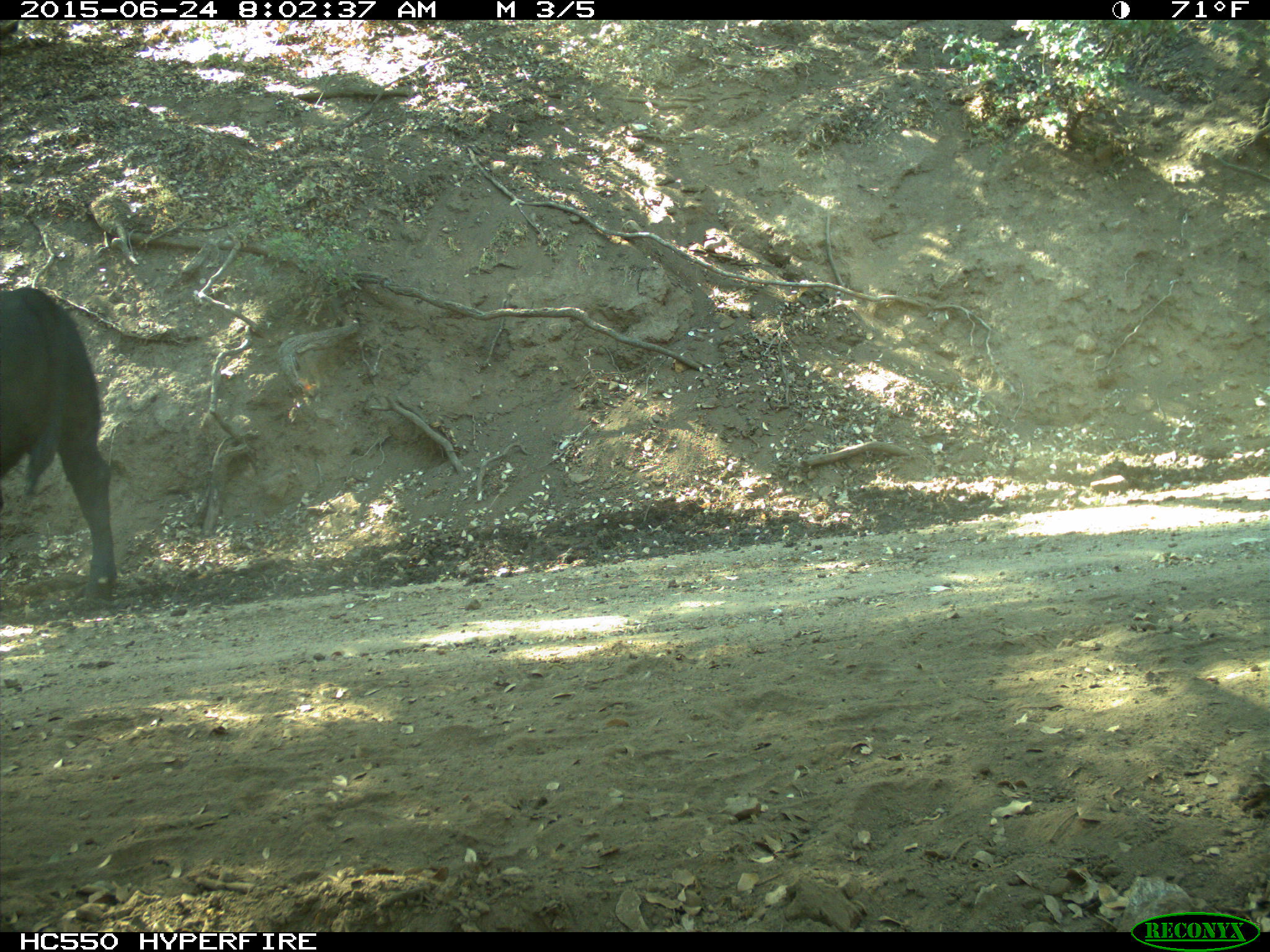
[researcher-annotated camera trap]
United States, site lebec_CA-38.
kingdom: Animalia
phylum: Chordata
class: Mammalia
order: Artiodactyla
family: Bovidae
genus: Bos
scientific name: Bos taurus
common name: domestic cow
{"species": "Bos taurus (domestic cow)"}